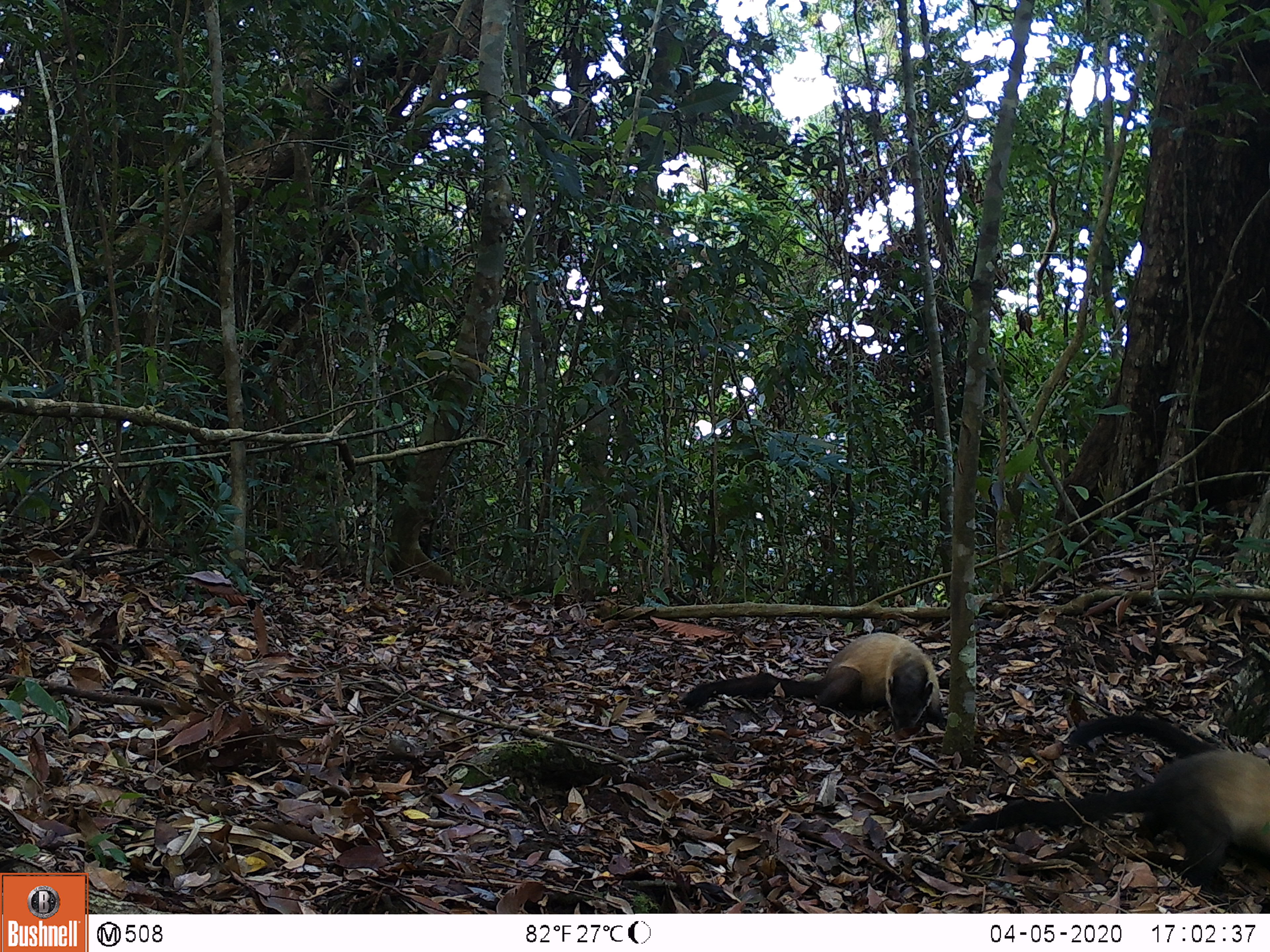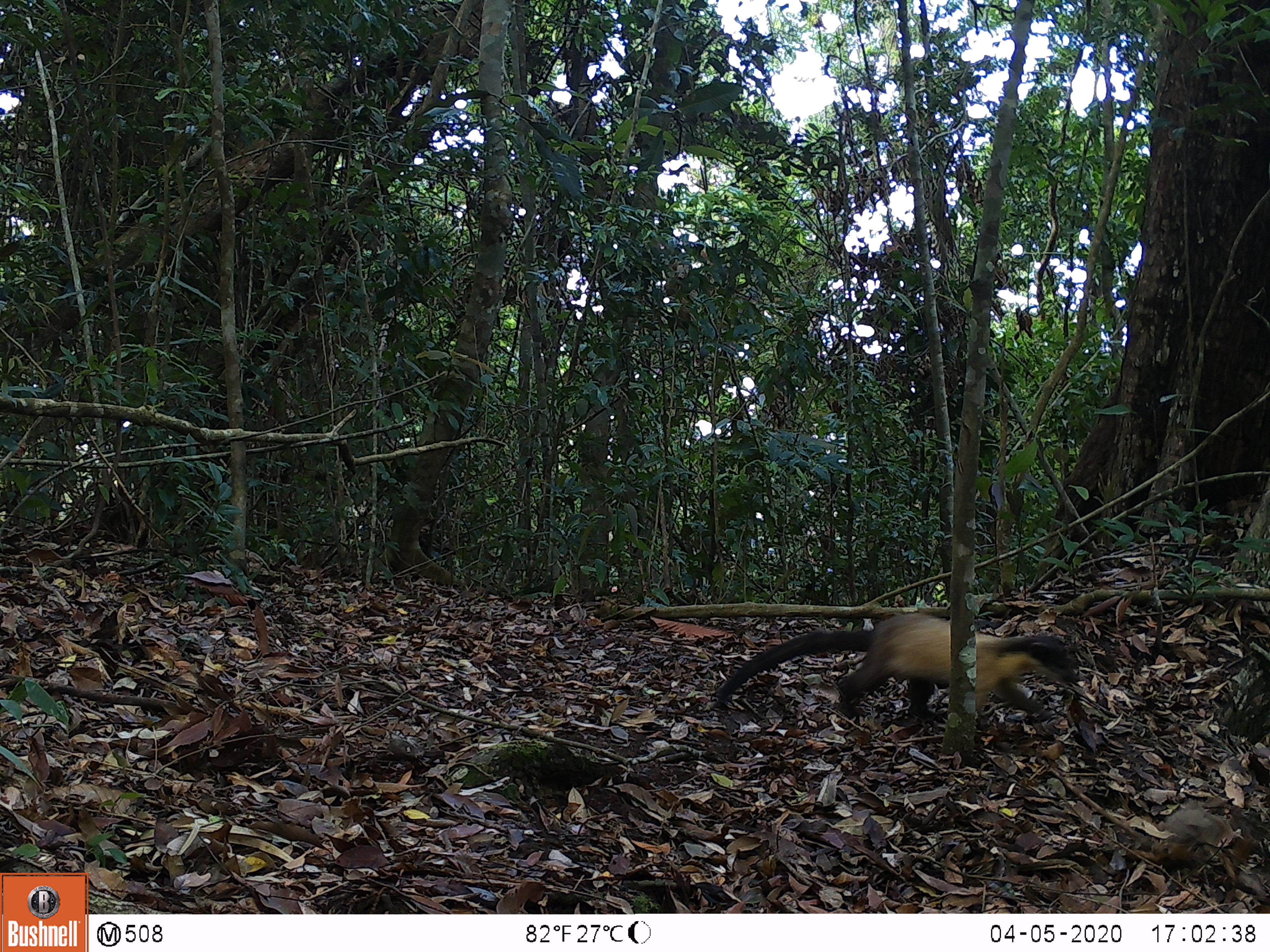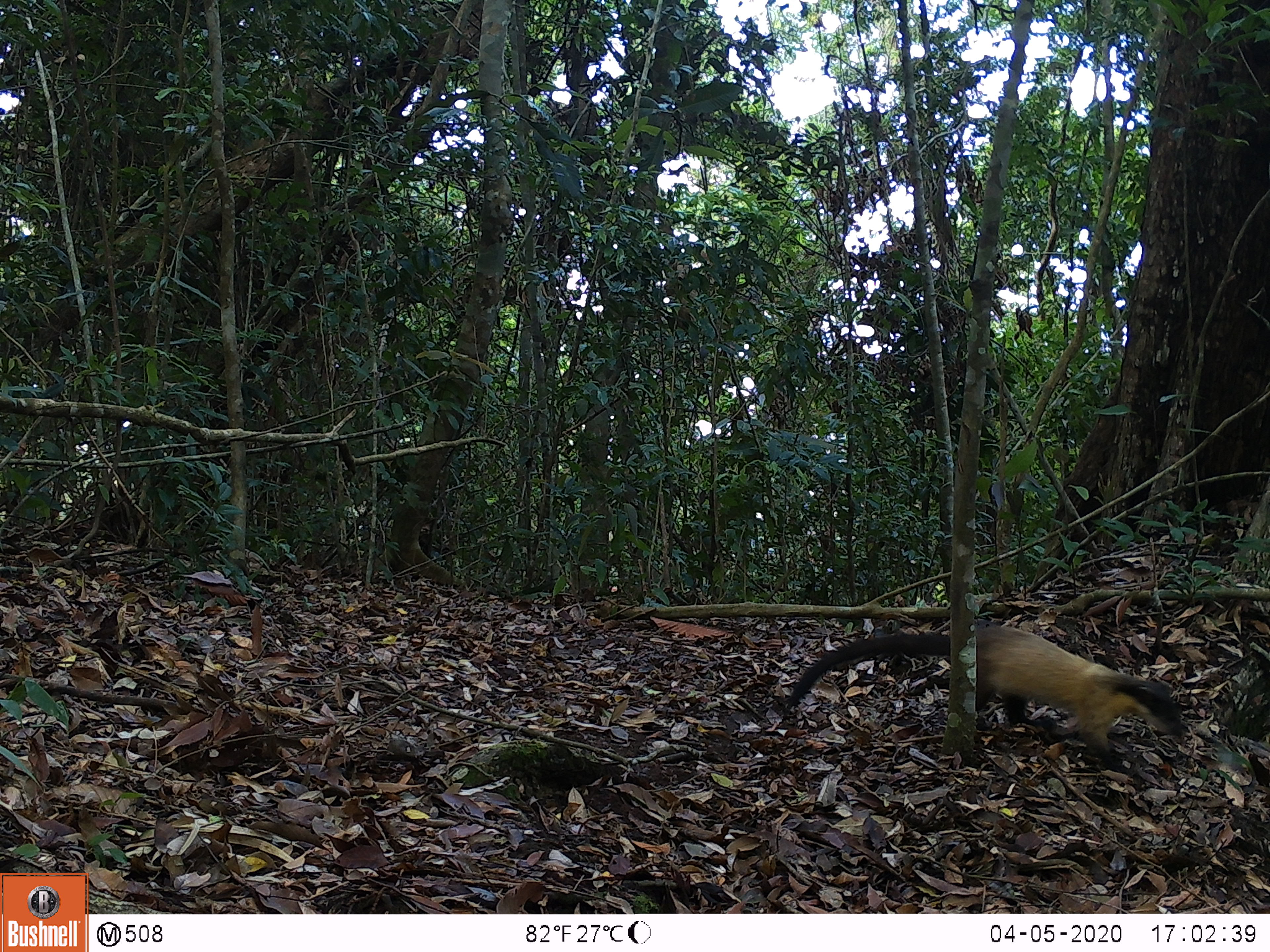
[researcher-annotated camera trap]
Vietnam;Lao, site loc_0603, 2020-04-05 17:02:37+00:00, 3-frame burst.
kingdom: Animalia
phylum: Chordata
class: Mammalia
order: Carnivora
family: Mustelidae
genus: Martes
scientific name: Martes flavigula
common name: yellow-throated marten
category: yellow throated marten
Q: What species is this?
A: Yellow throated marten (yellow-throated marten) (Martes flavigula).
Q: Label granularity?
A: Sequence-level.